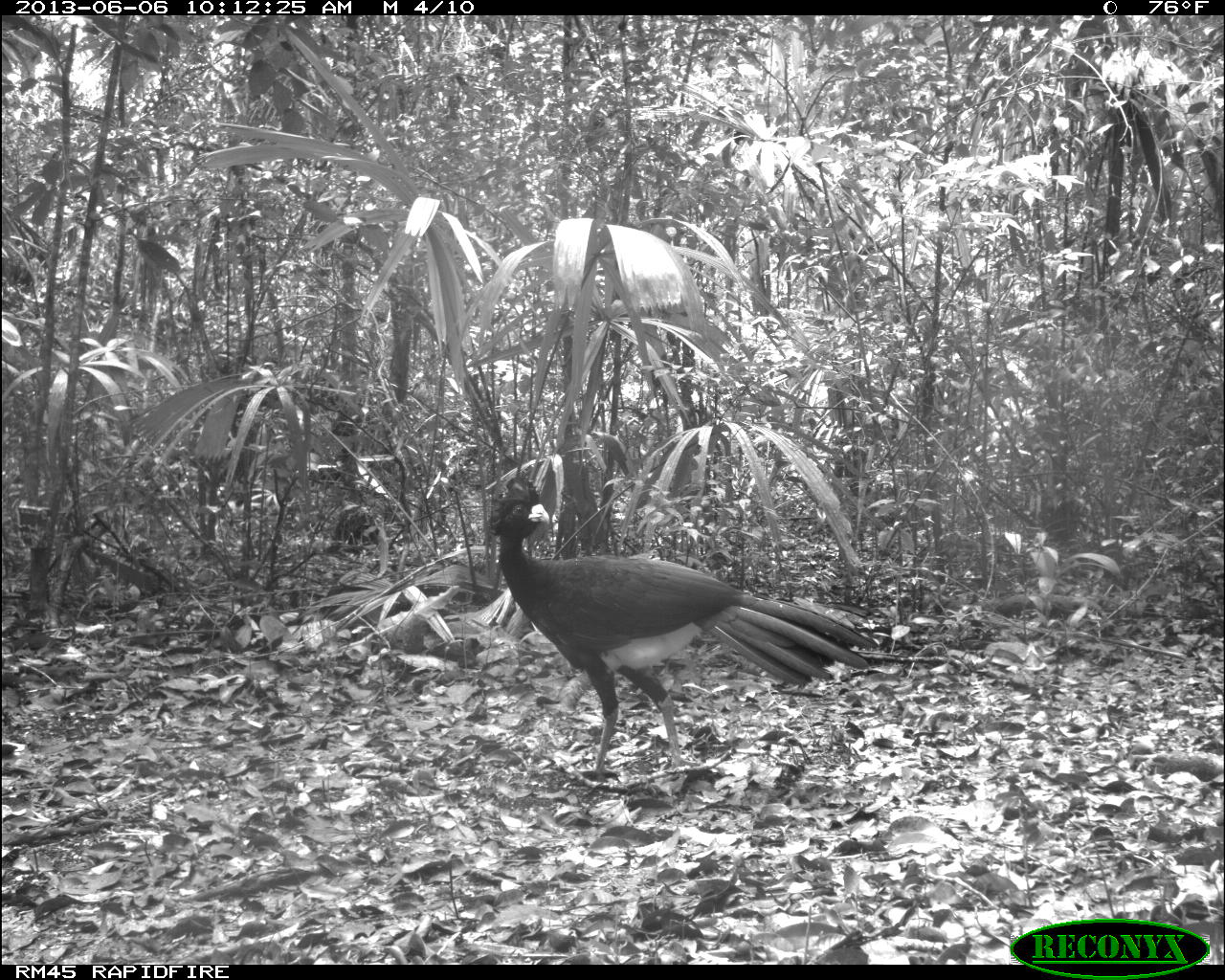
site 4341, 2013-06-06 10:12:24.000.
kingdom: Animalia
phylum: Chordata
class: Aves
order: Galliformes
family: Cracidae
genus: Crax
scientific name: Crax rubra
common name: great curassow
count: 1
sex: male